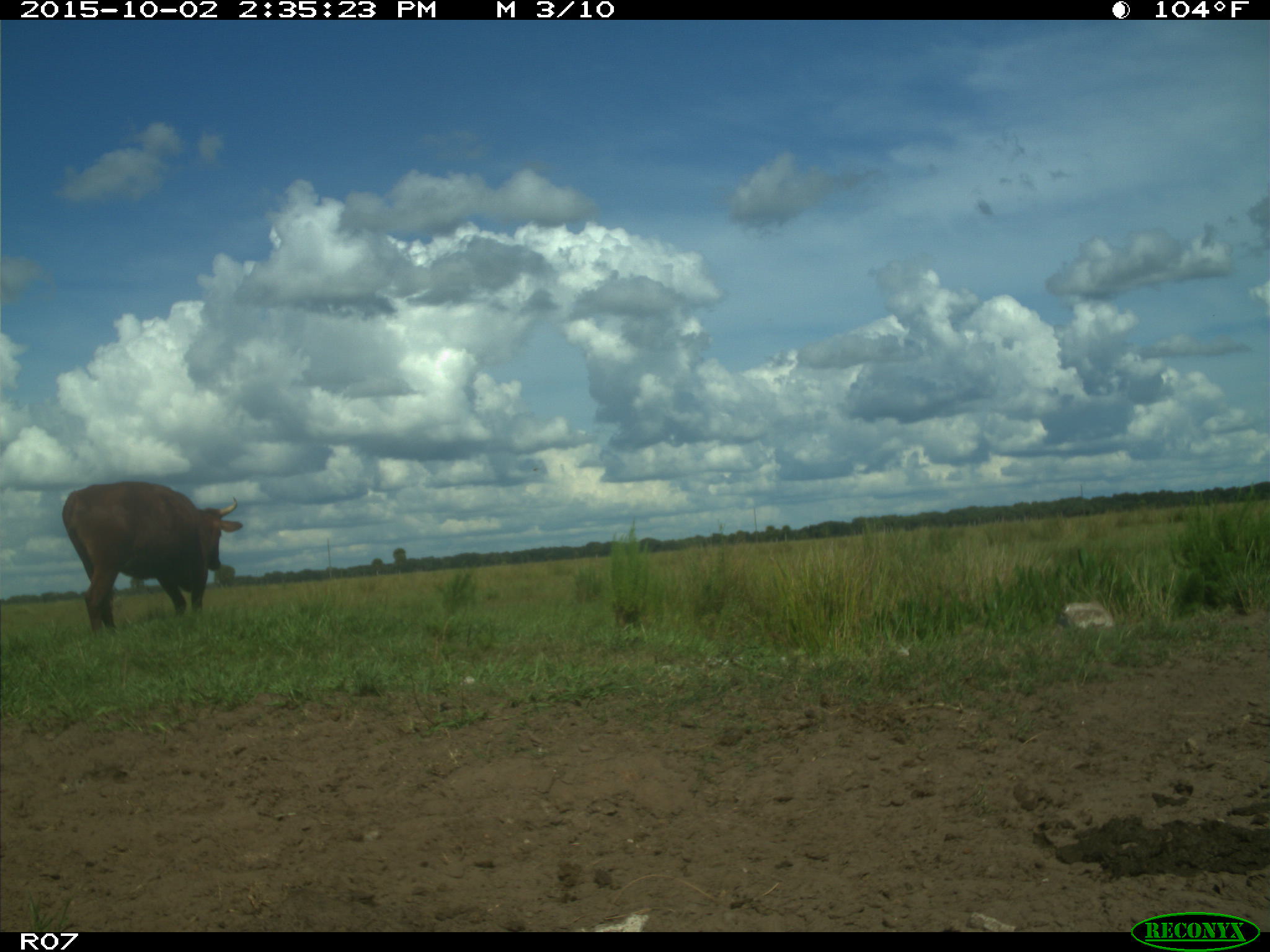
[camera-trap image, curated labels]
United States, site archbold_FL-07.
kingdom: Animalia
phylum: Chordata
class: Mammalia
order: Artiodactyla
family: Bovidae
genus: Bos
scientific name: Bos taurus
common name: domestic cow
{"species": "Bos taurus (domestic cow)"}